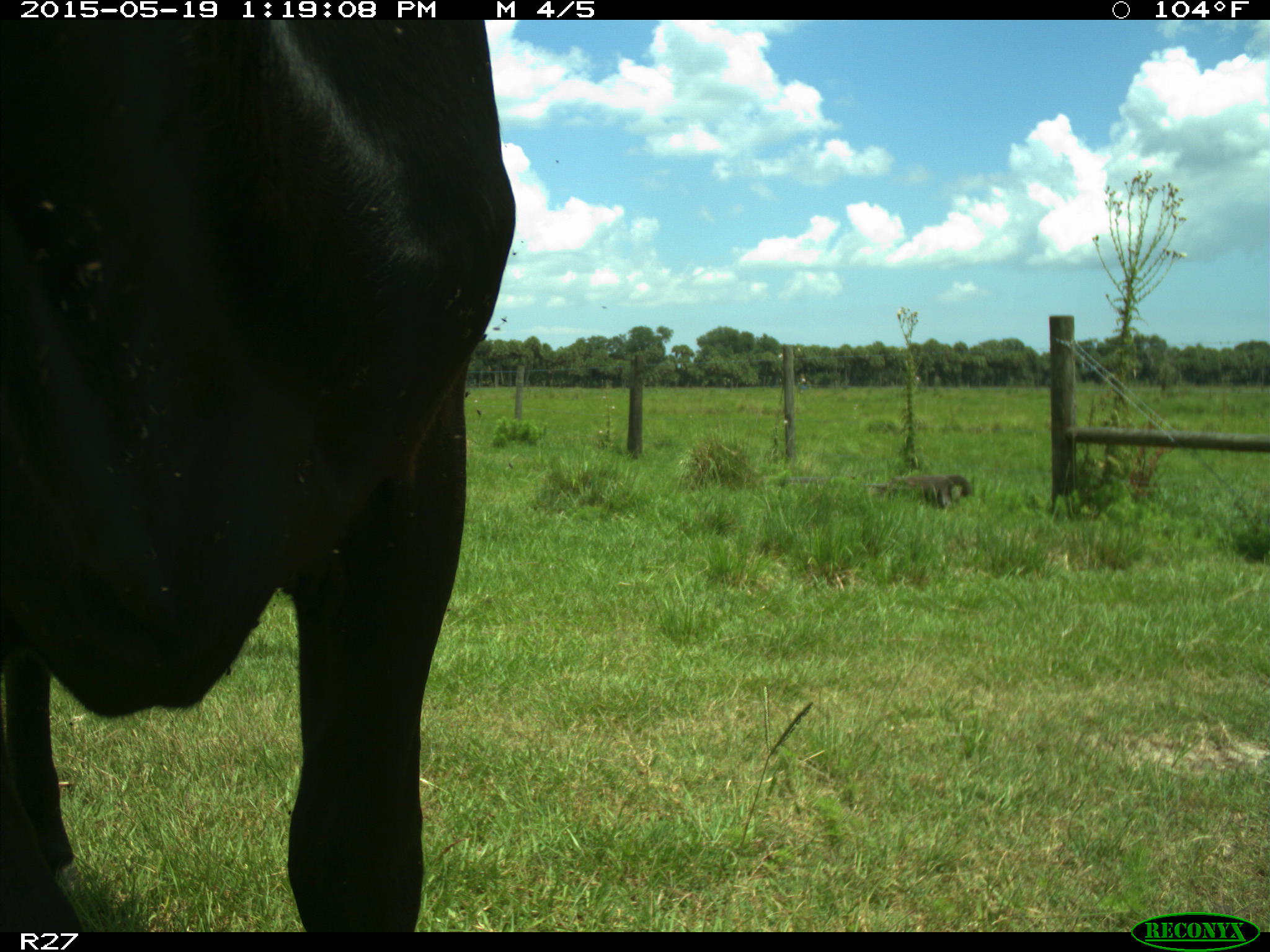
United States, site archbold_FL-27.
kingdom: Animalia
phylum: Chordata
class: Mammalia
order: Artiodactyla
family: Bovidae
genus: Bos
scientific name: Bos taurus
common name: domestic cow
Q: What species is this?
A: Bos taurus (domestic cow).